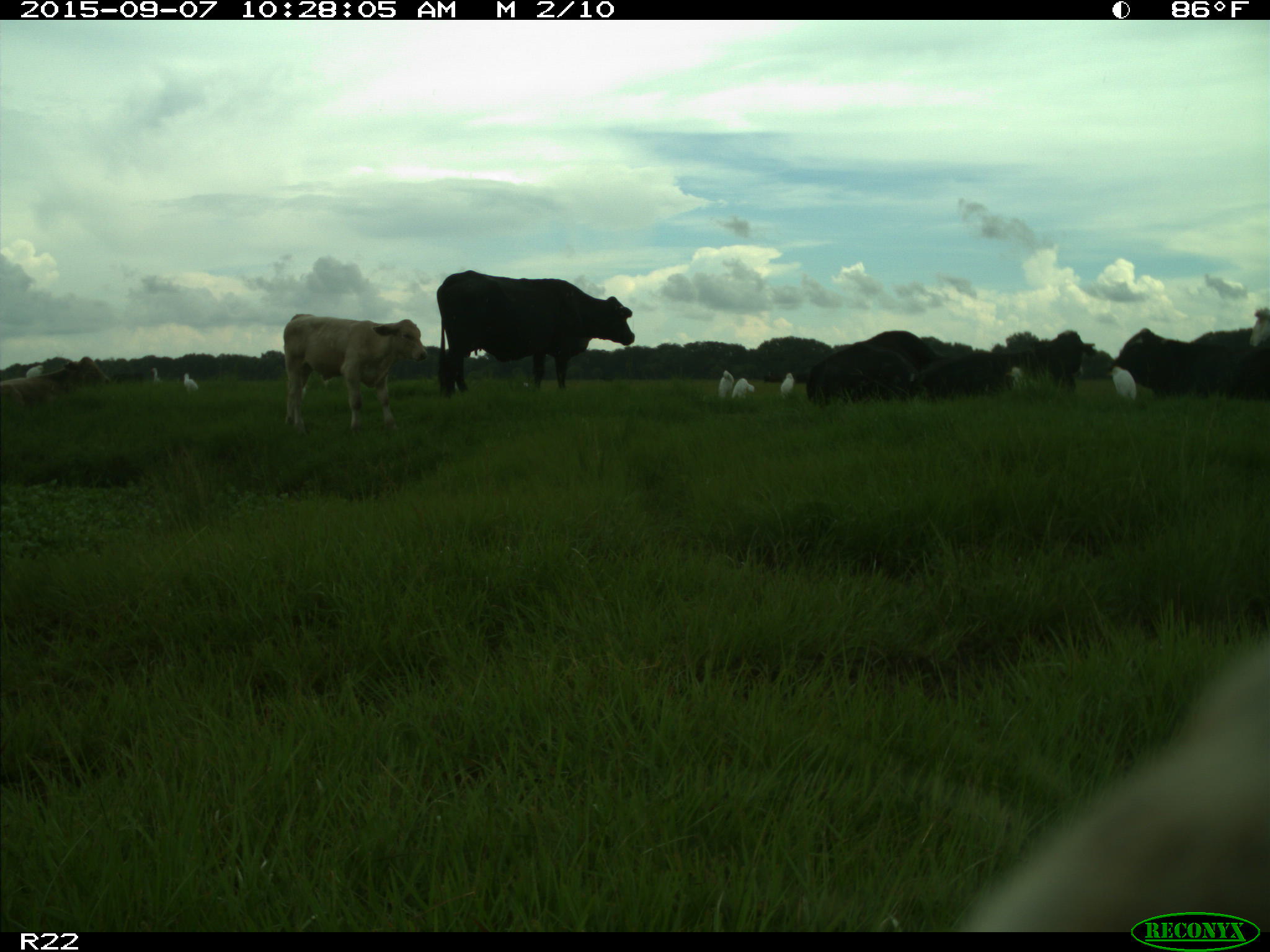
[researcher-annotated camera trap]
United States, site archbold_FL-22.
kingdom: Animalia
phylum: Chordata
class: Mammalia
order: Artiodactyla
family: Bovidae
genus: Bos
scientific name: Bos taurus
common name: domestic cow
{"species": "Bos taurus (domestic cow)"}